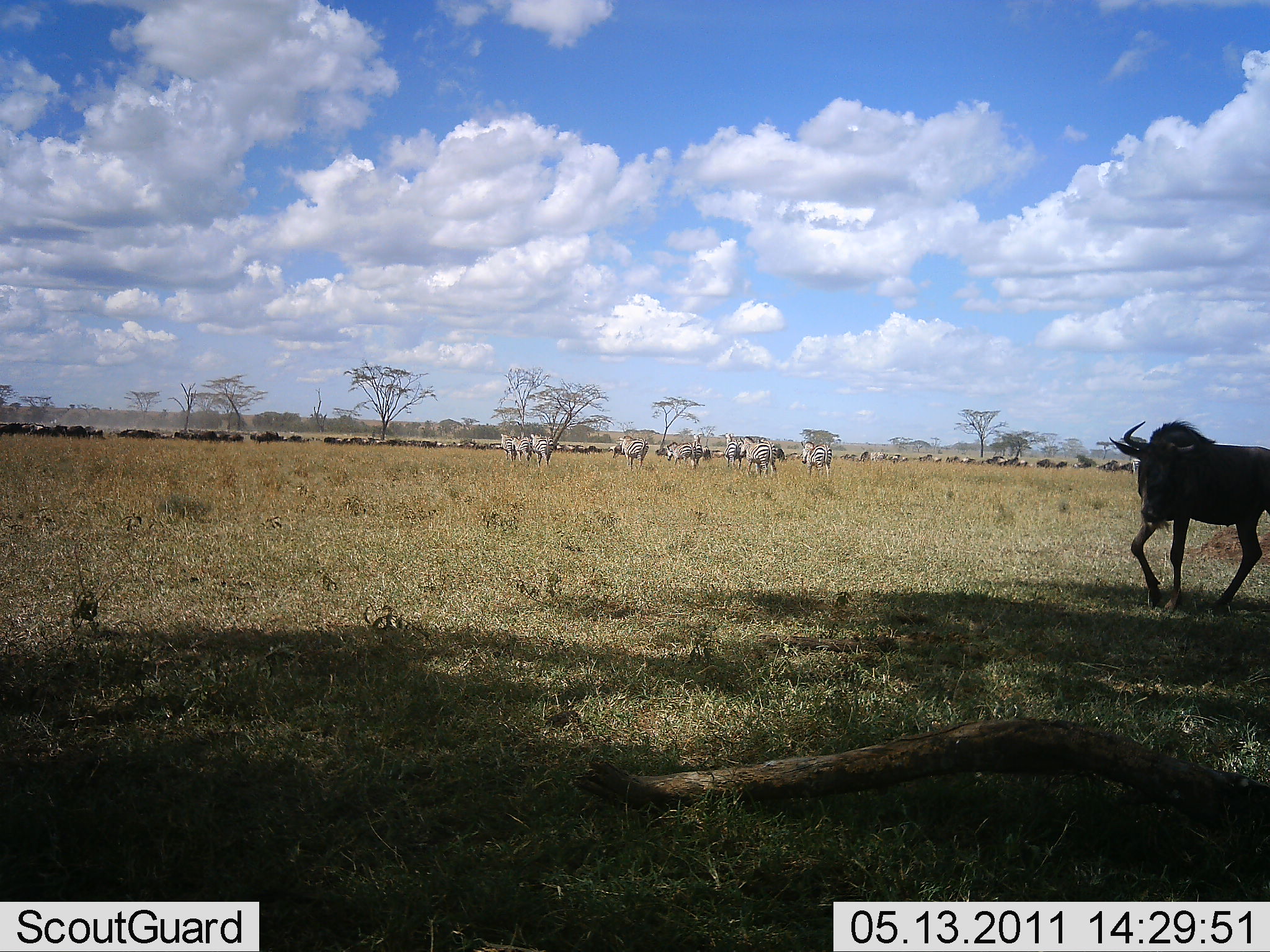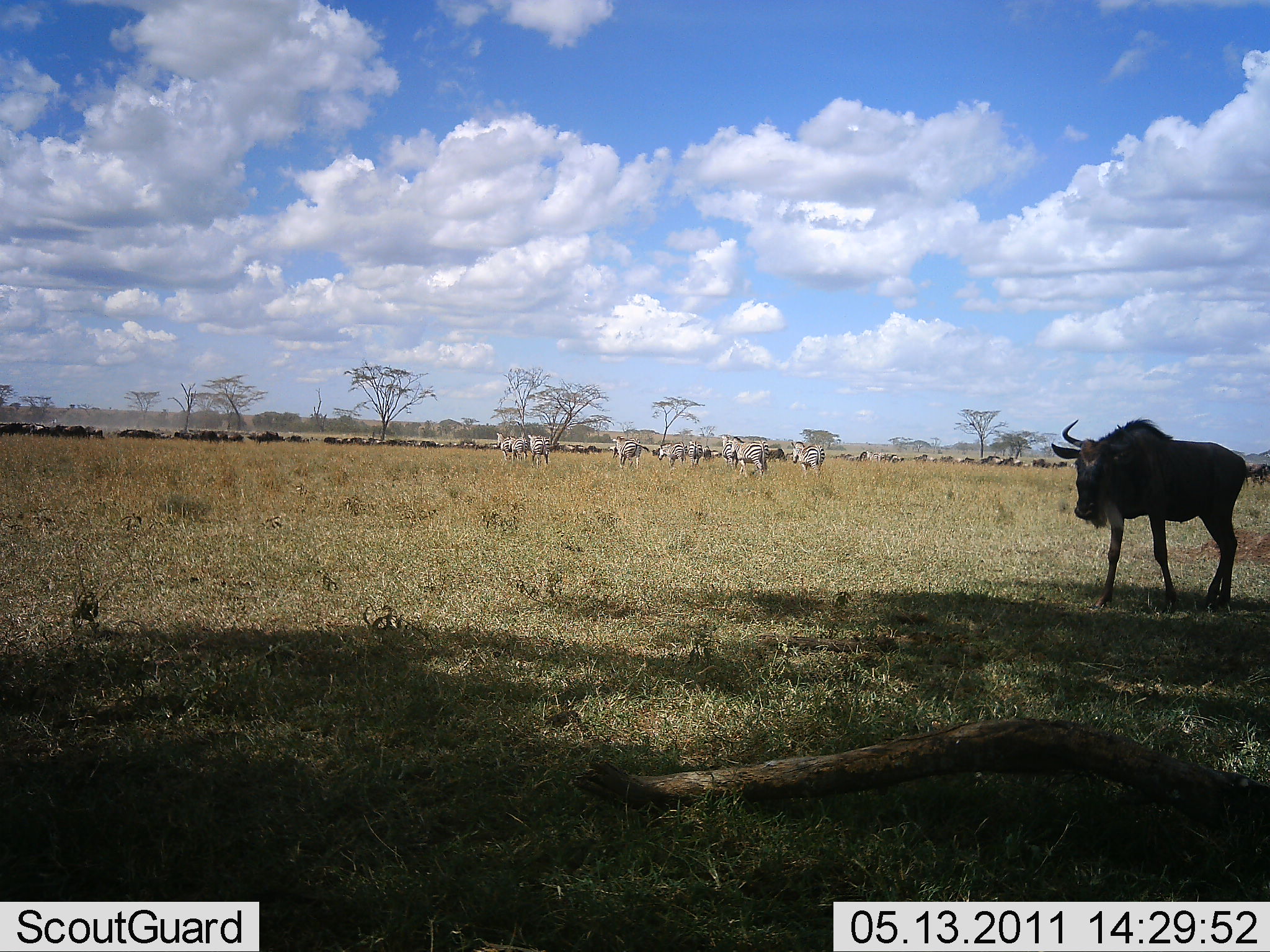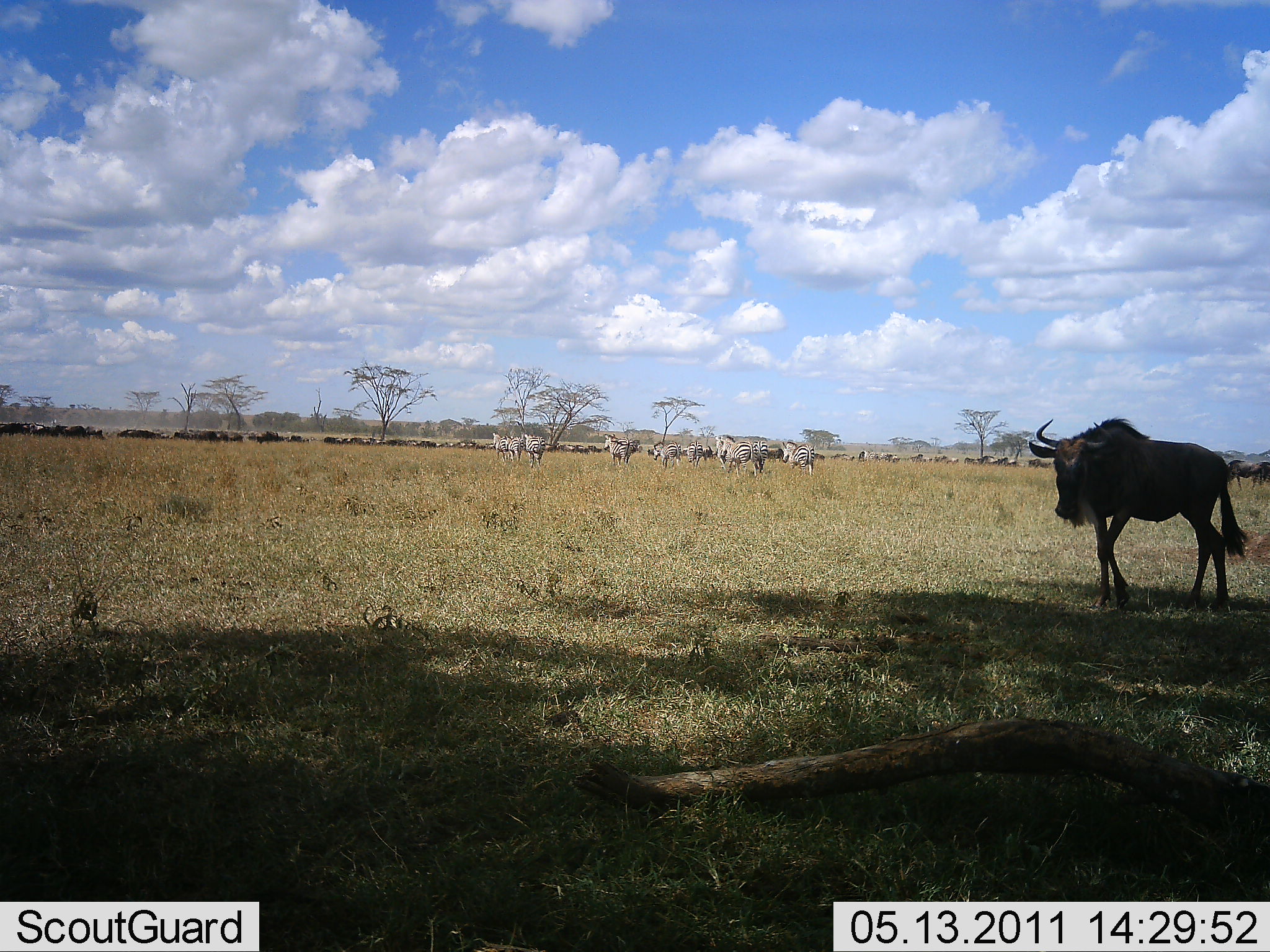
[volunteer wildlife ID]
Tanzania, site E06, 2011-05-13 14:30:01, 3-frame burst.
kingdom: Animalia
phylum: Chordata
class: Mammalia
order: Artiodactyla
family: Bovidae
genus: Connochaetes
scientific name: Connochaetes taurinus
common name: blue wildebeest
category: wildebeest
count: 11-50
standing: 25%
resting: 0%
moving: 92%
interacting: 17%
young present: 0%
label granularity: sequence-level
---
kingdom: Animalia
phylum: Chordata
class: Mammalia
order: Perissodactyla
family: Equidae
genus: Equus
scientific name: Equus quagga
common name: plains zebra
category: zebra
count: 11-50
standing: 33%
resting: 0%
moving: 92%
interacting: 0%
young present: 0%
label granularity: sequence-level